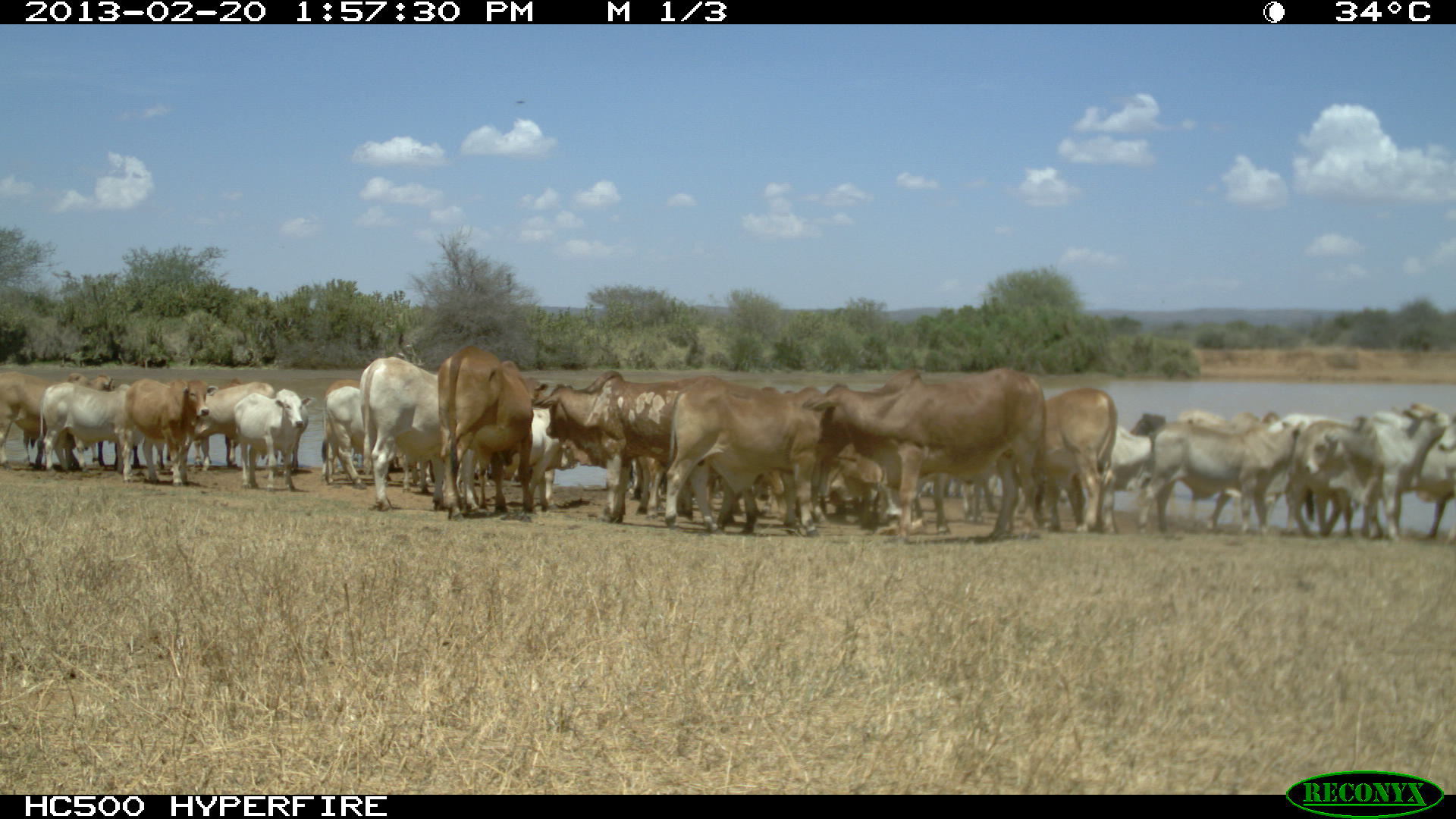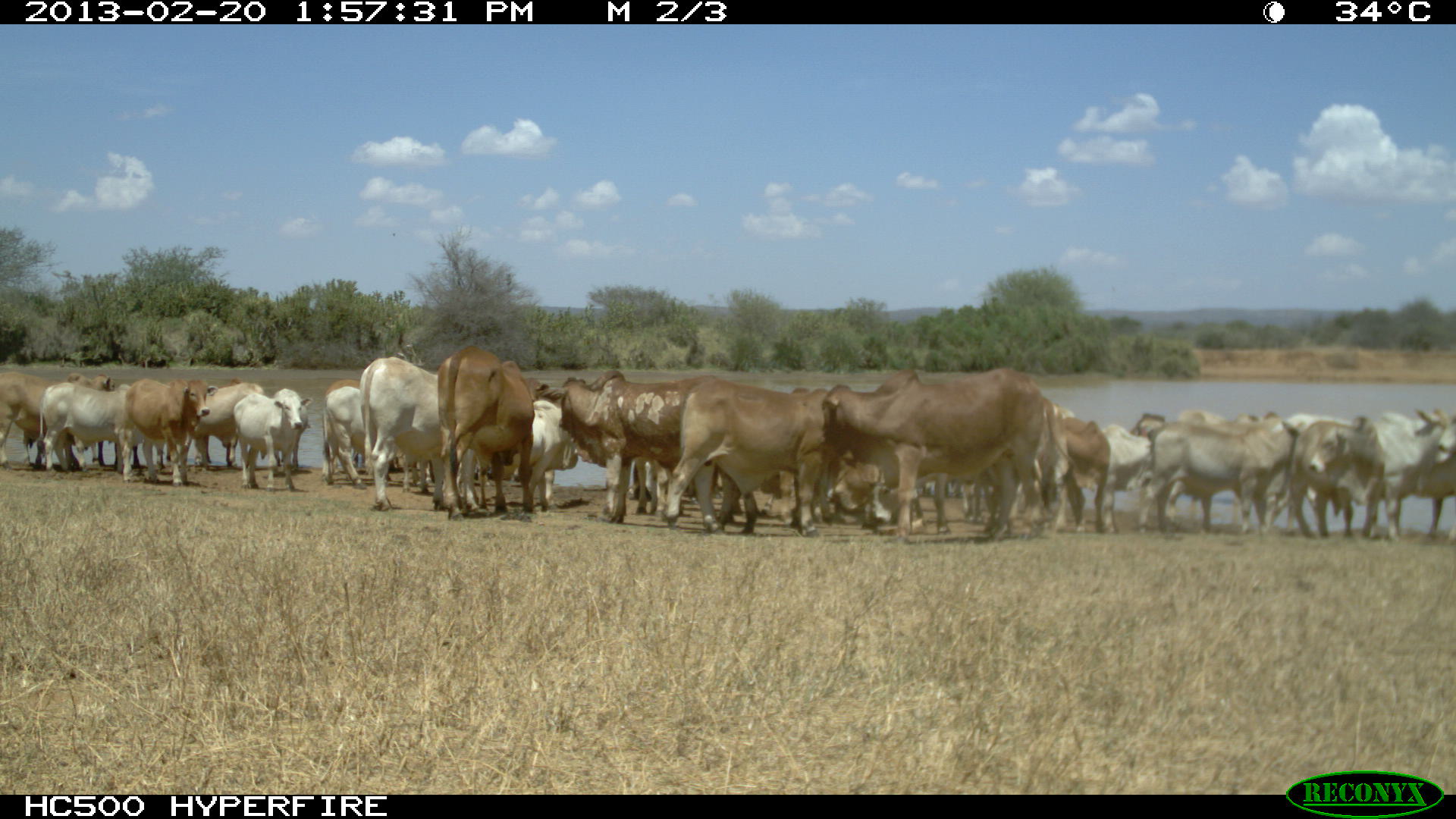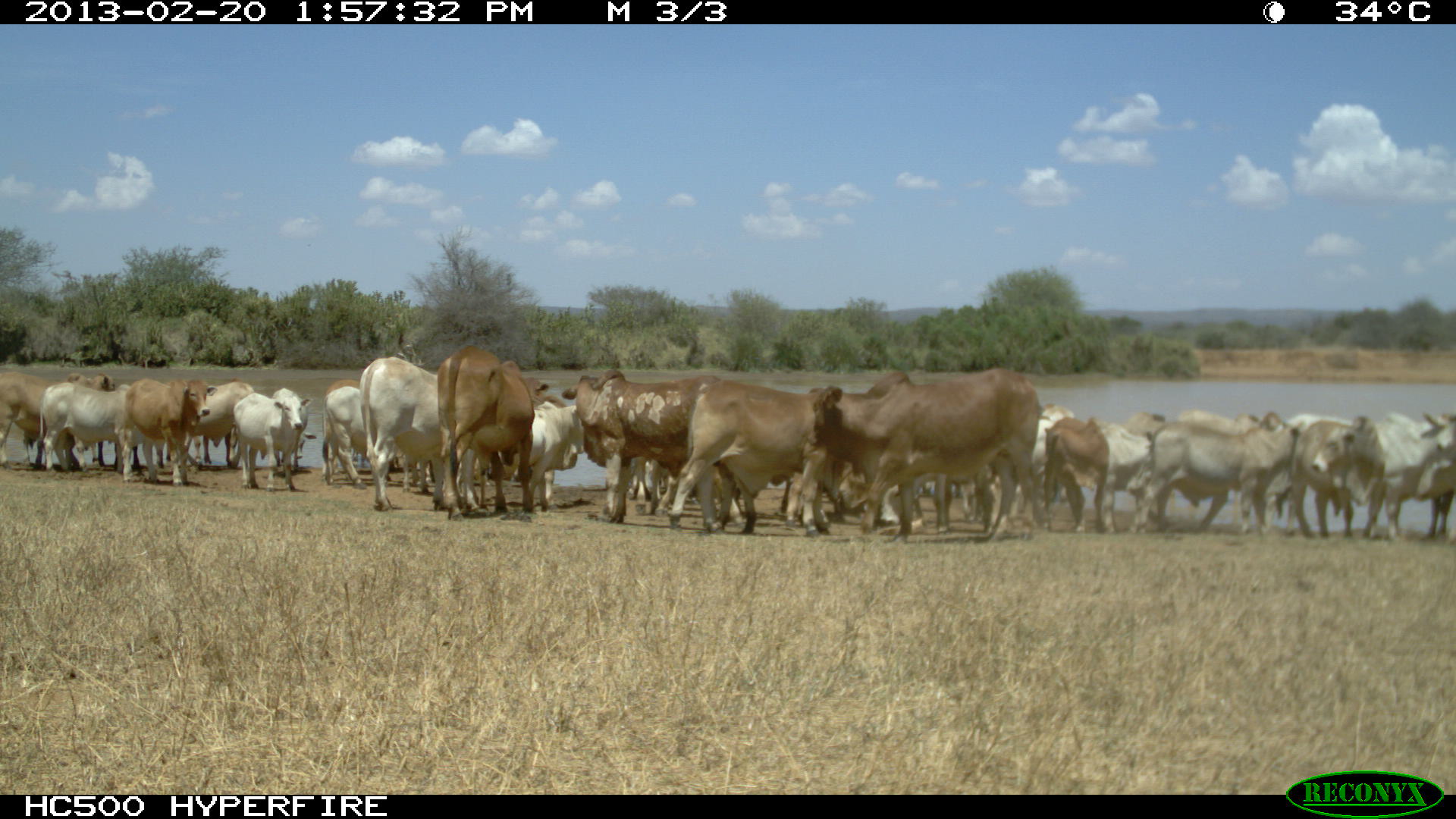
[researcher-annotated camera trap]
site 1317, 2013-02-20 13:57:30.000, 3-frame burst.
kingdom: Animalia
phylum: Chordata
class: Mammalia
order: Artiodactyla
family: Bovidae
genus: Bos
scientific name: Bos taurus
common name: domestic cattle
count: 26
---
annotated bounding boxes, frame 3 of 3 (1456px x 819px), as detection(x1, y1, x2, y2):
group: detection(0, 341, 1452, 535)